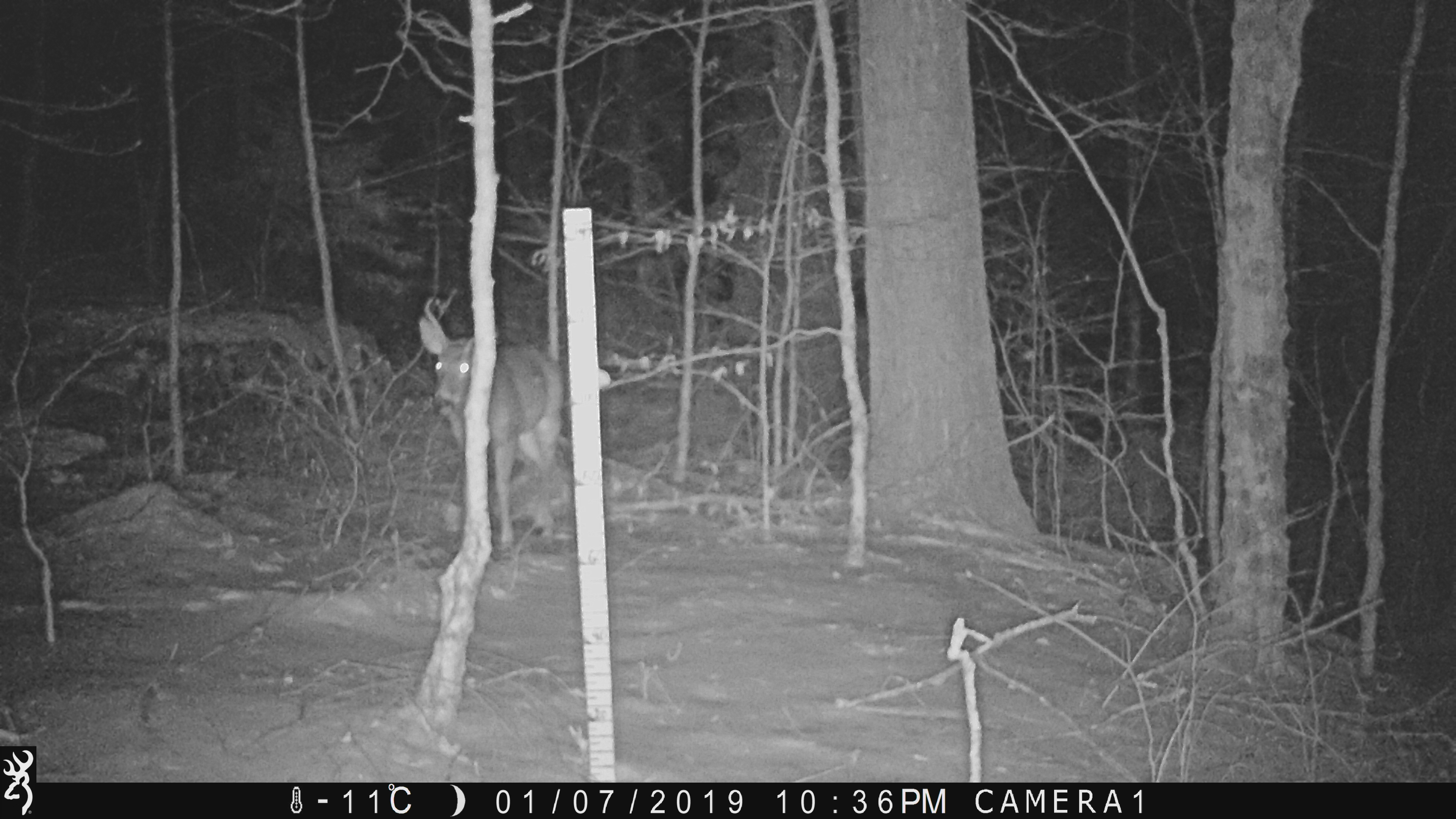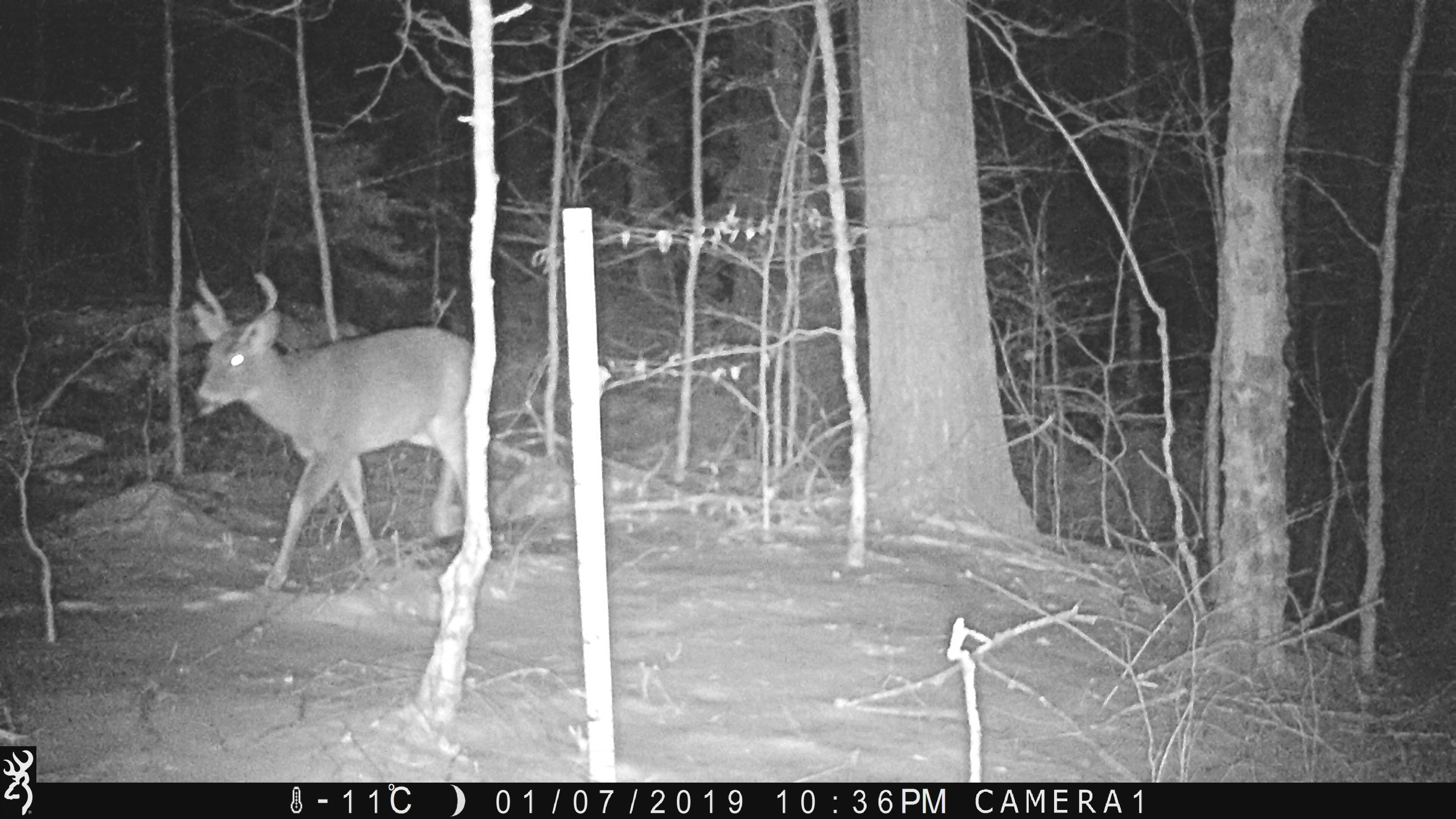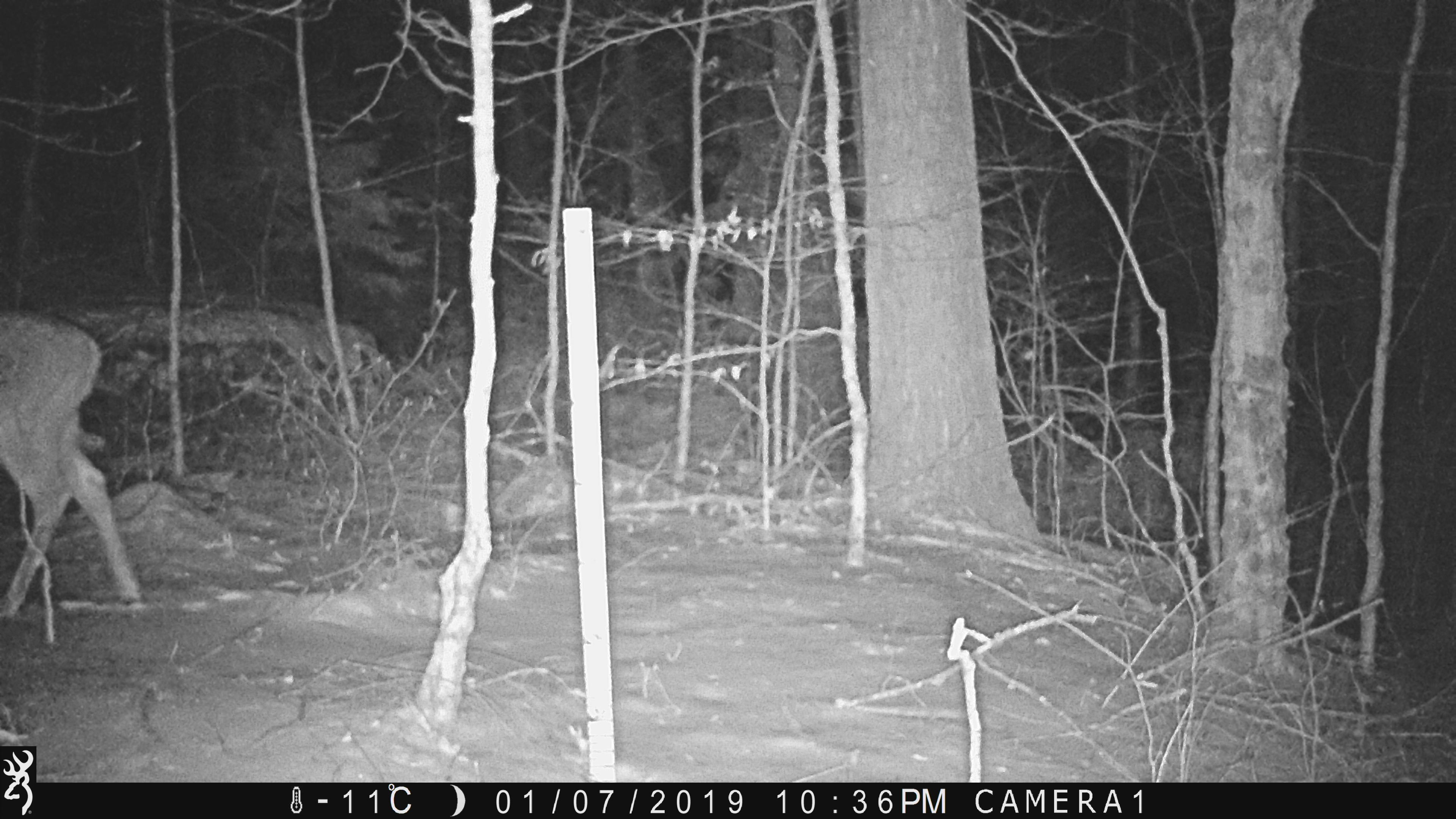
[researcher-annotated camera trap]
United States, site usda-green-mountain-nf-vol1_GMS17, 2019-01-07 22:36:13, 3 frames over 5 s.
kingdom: Animalia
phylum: Chordata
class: Mammalia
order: Artiodactyla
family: Cervidae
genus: Odocoileus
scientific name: Odocoileus virginianus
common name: white-tailed deer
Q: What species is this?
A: White-tailed deer (Odocoileus virginianus).